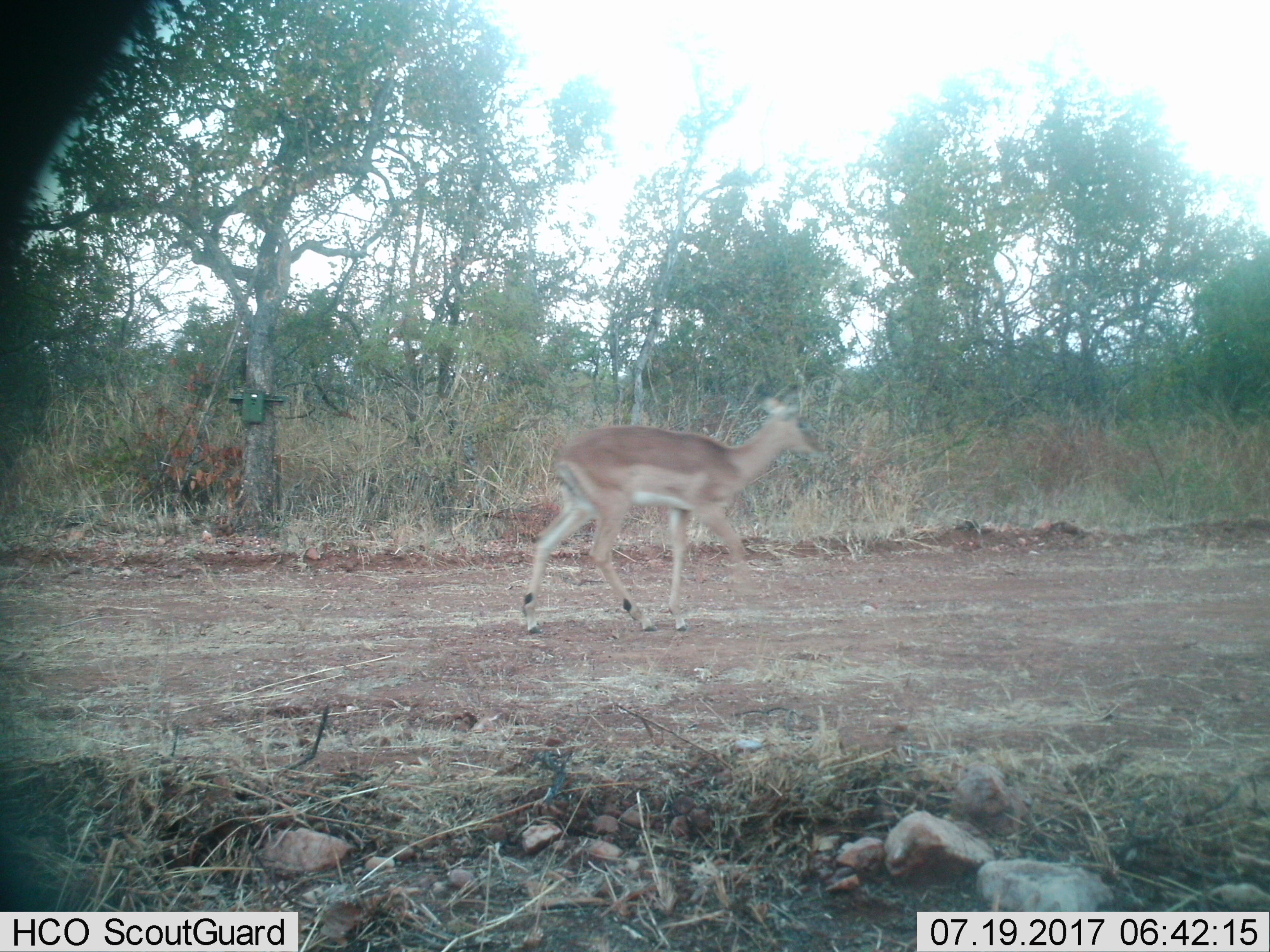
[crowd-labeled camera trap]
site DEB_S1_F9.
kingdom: Animalia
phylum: Chordata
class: Mammalia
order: Artiodactyla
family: Bovidae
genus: Aepyceros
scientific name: Aepyceros melampus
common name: impala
Impala (Aepyceros melampus), count 1. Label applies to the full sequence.